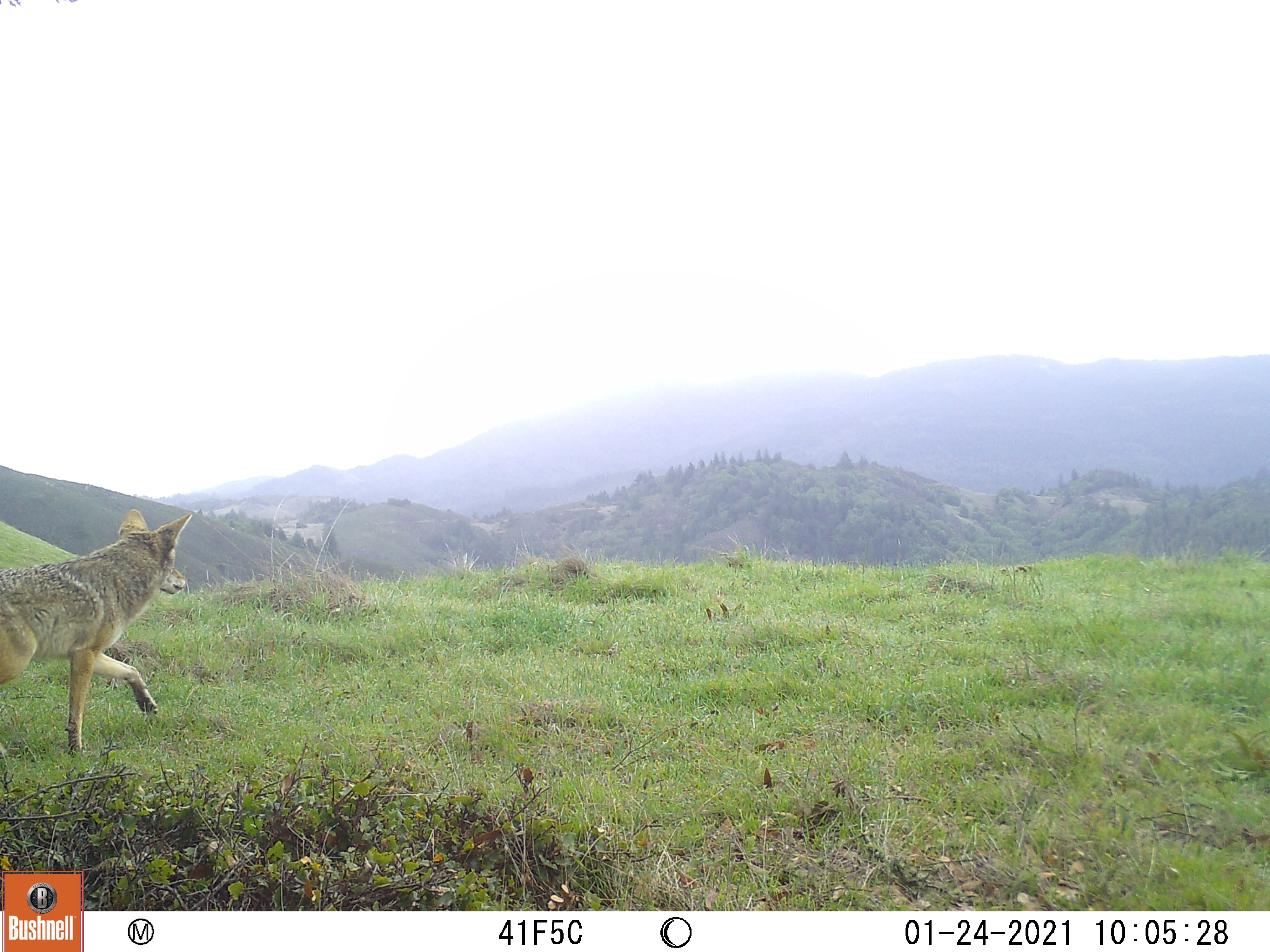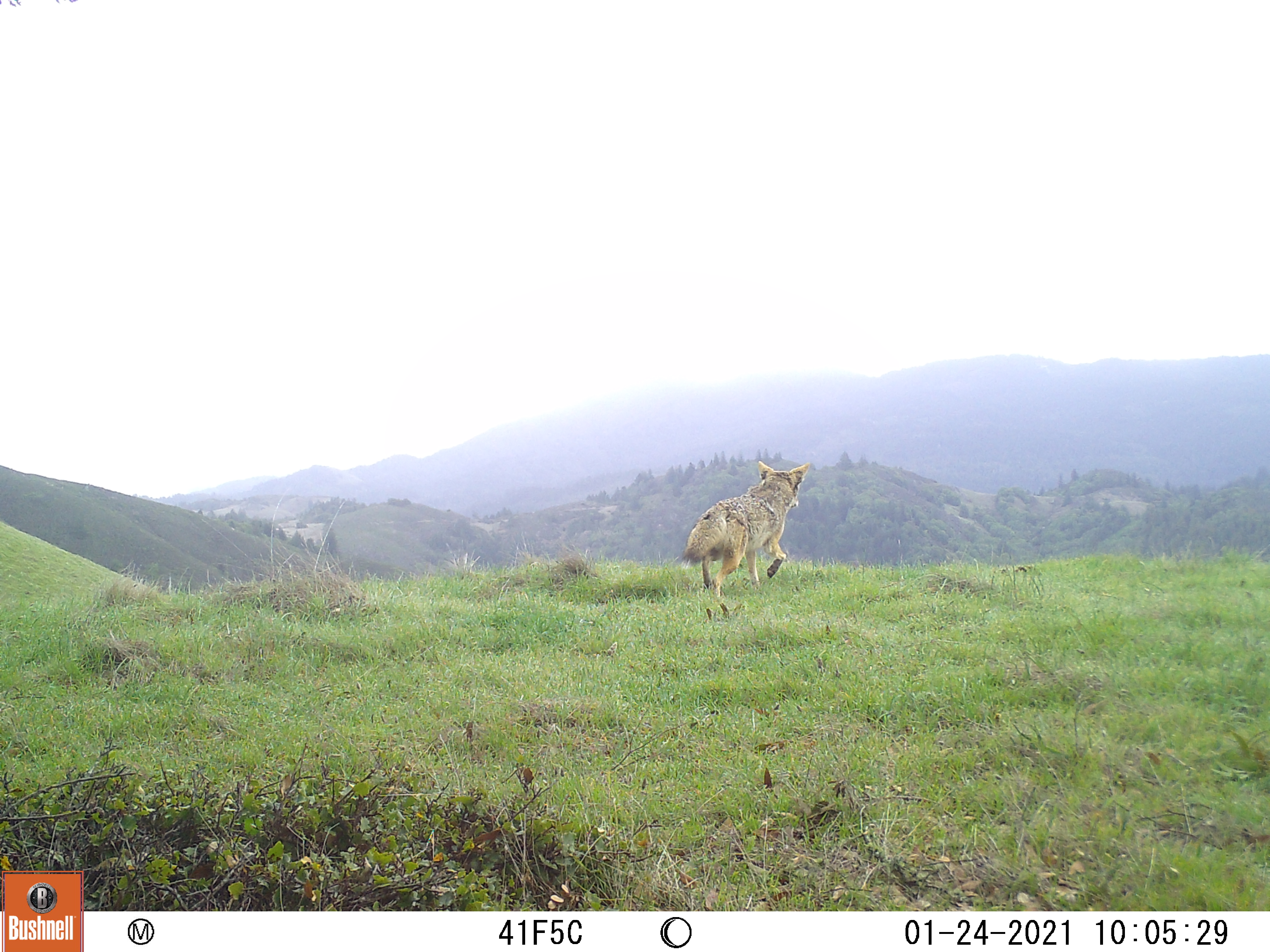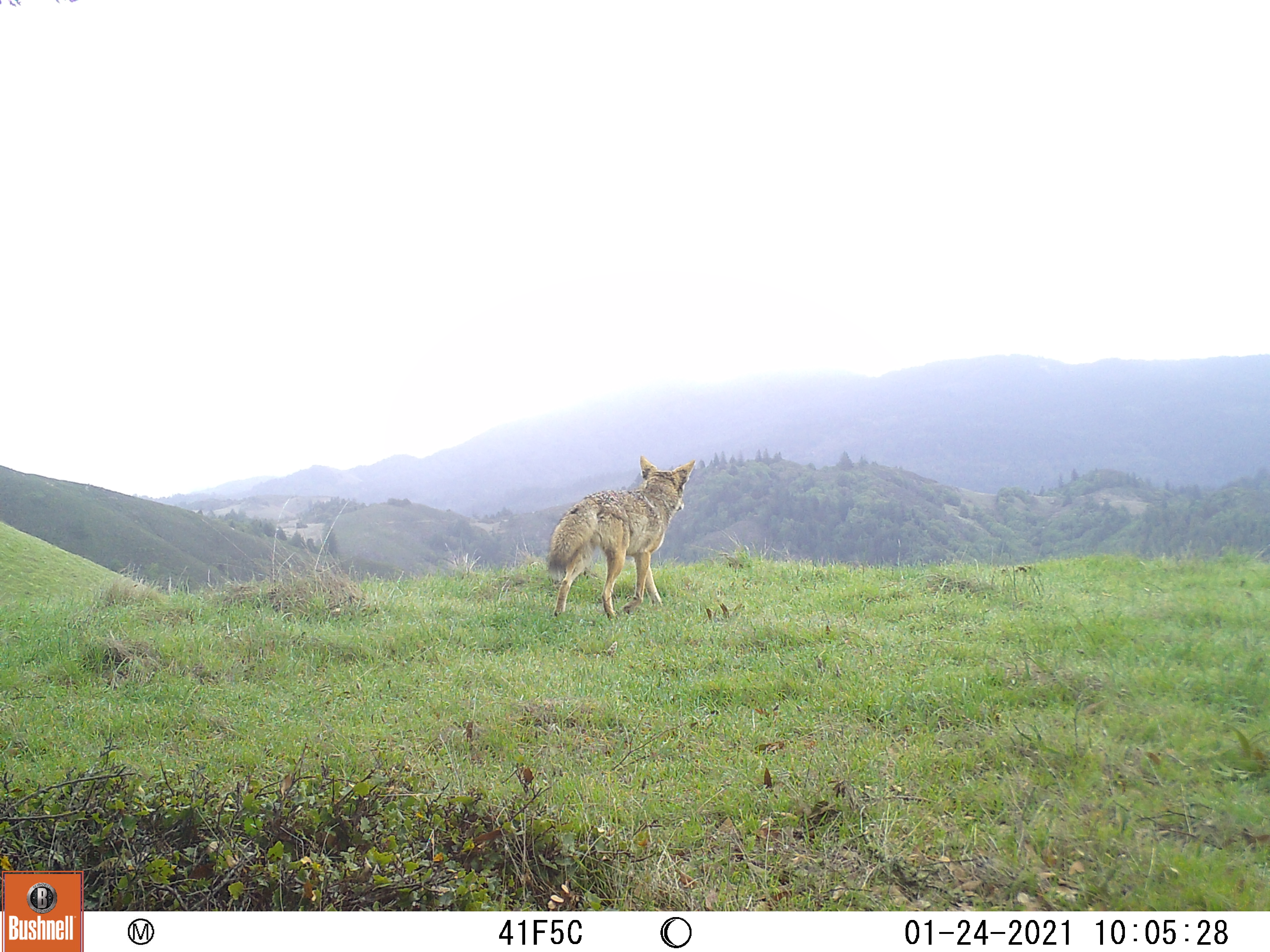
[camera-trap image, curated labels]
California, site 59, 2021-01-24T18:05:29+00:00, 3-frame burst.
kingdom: Animalia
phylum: Chordata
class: Mammalia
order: Carnivora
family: Canidae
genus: Canis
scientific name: Canis latrans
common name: coyote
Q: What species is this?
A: Coyote (Canis latrans).